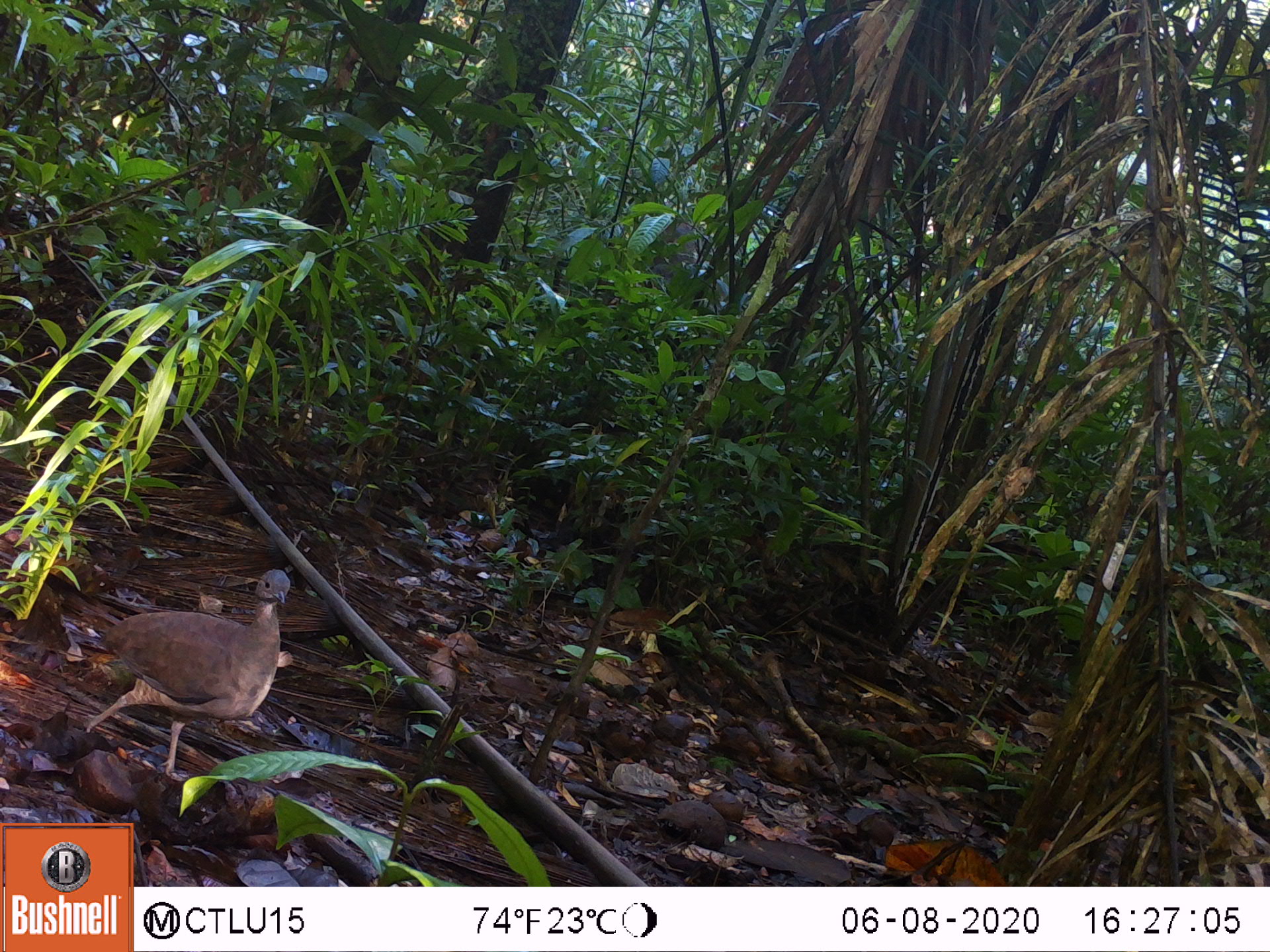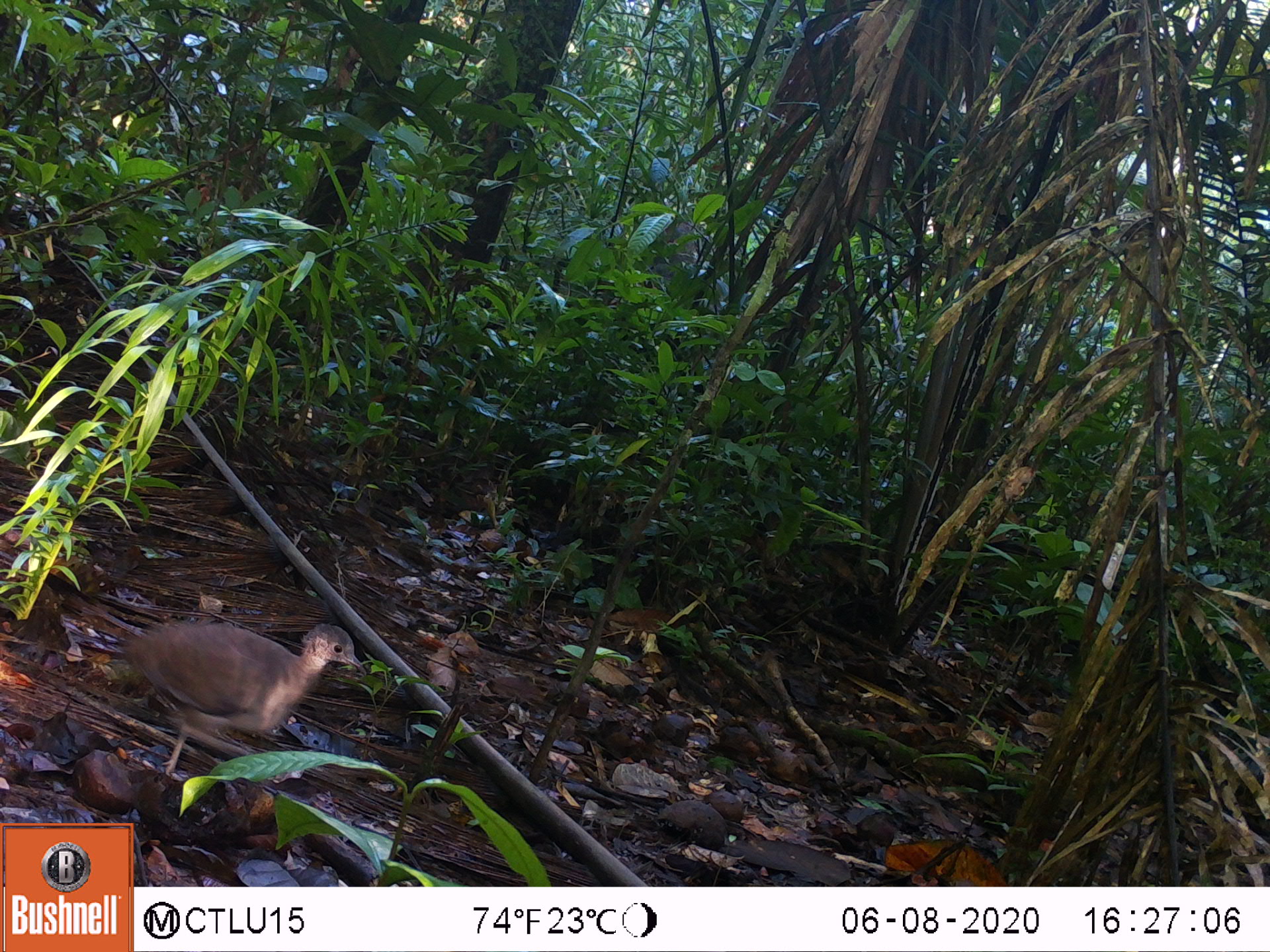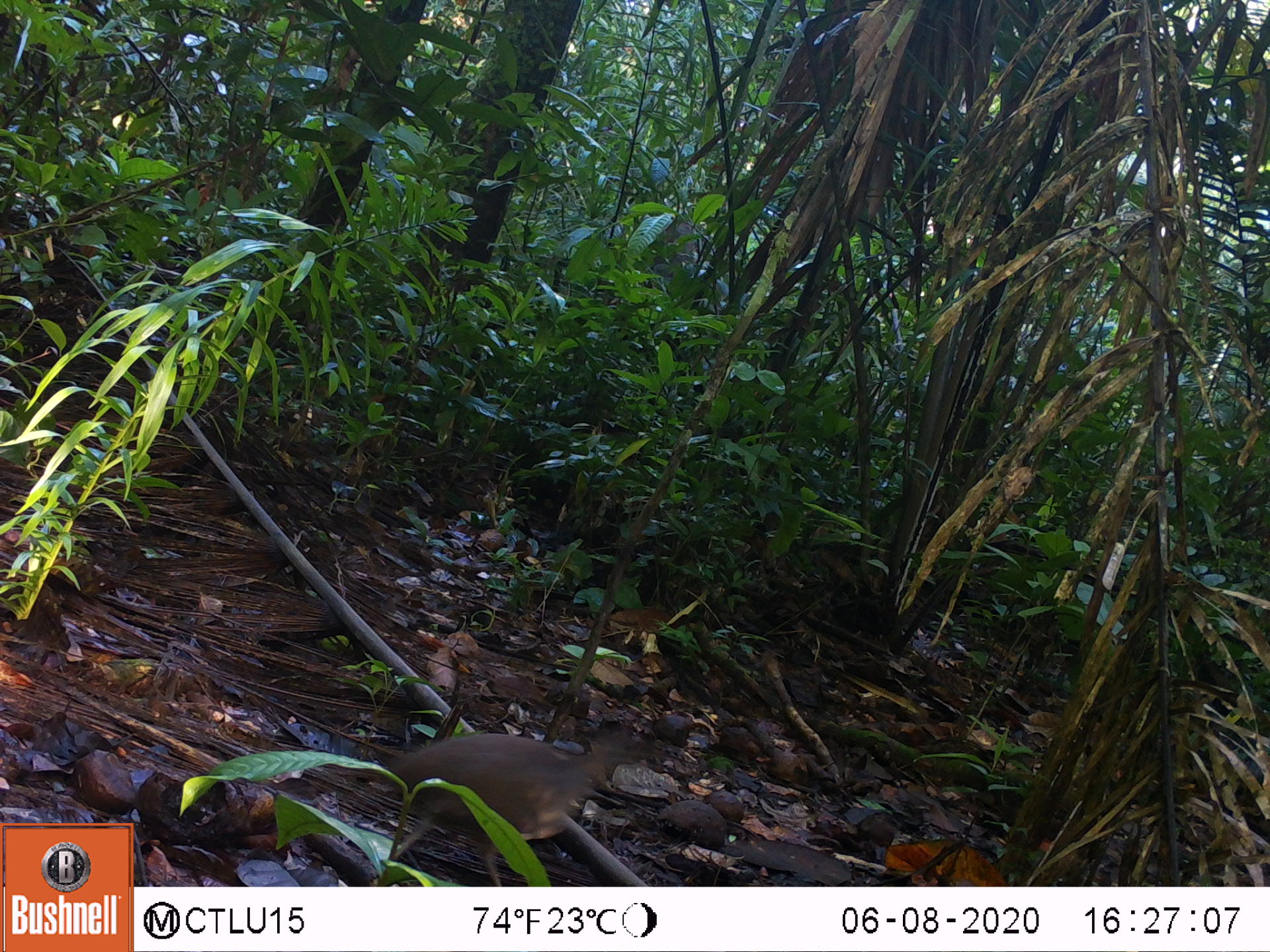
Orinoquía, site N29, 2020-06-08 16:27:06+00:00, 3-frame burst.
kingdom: Animalia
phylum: Chordata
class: Aves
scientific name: Aves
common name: bird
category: unknown bird